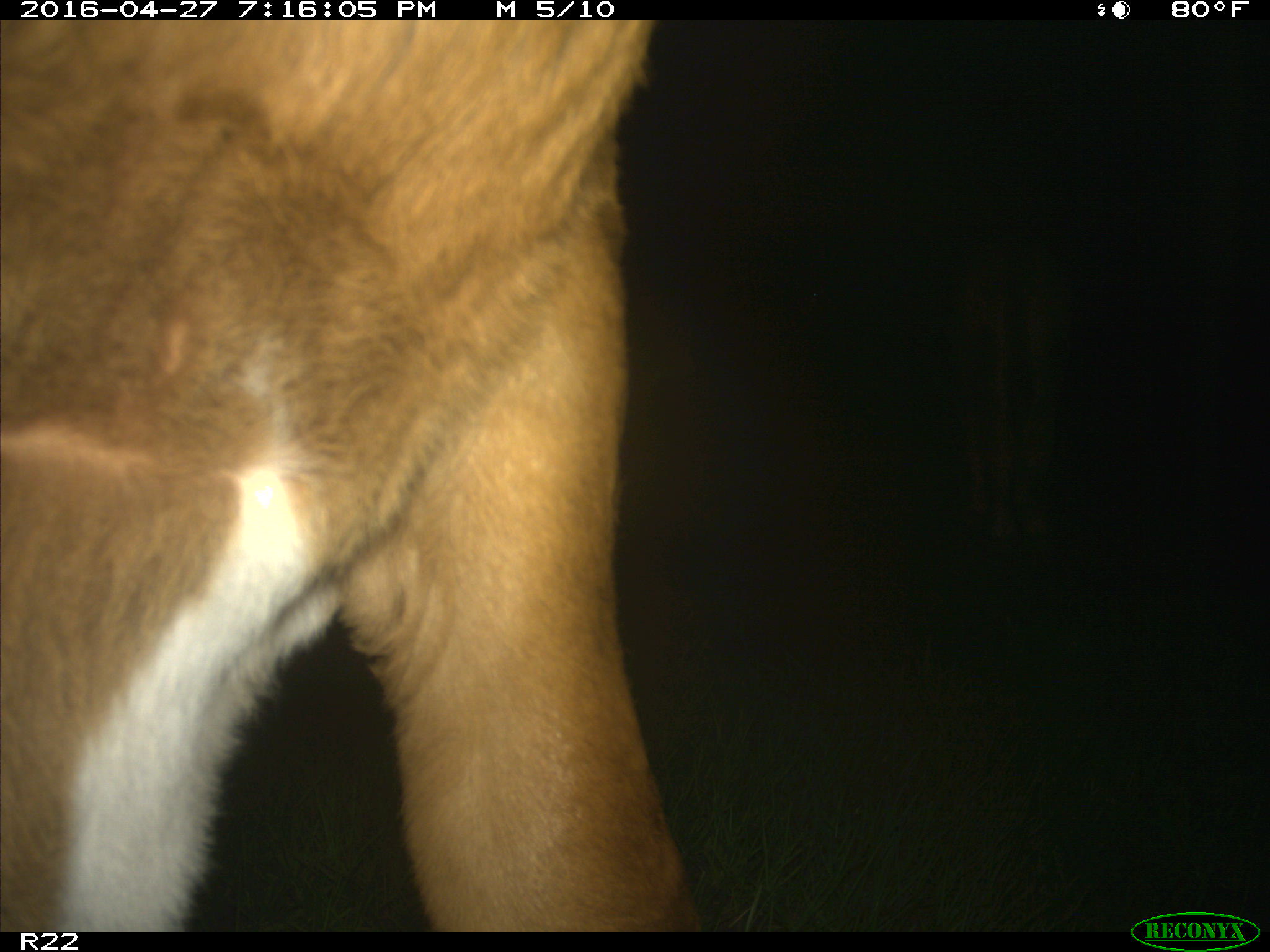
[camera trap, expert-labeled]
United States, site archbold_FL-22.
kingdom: Animalia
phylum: Chordata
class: Mammalia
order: Artiodactyla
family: Bovidae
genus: Bos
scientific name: Bos taurus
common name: domestic cow